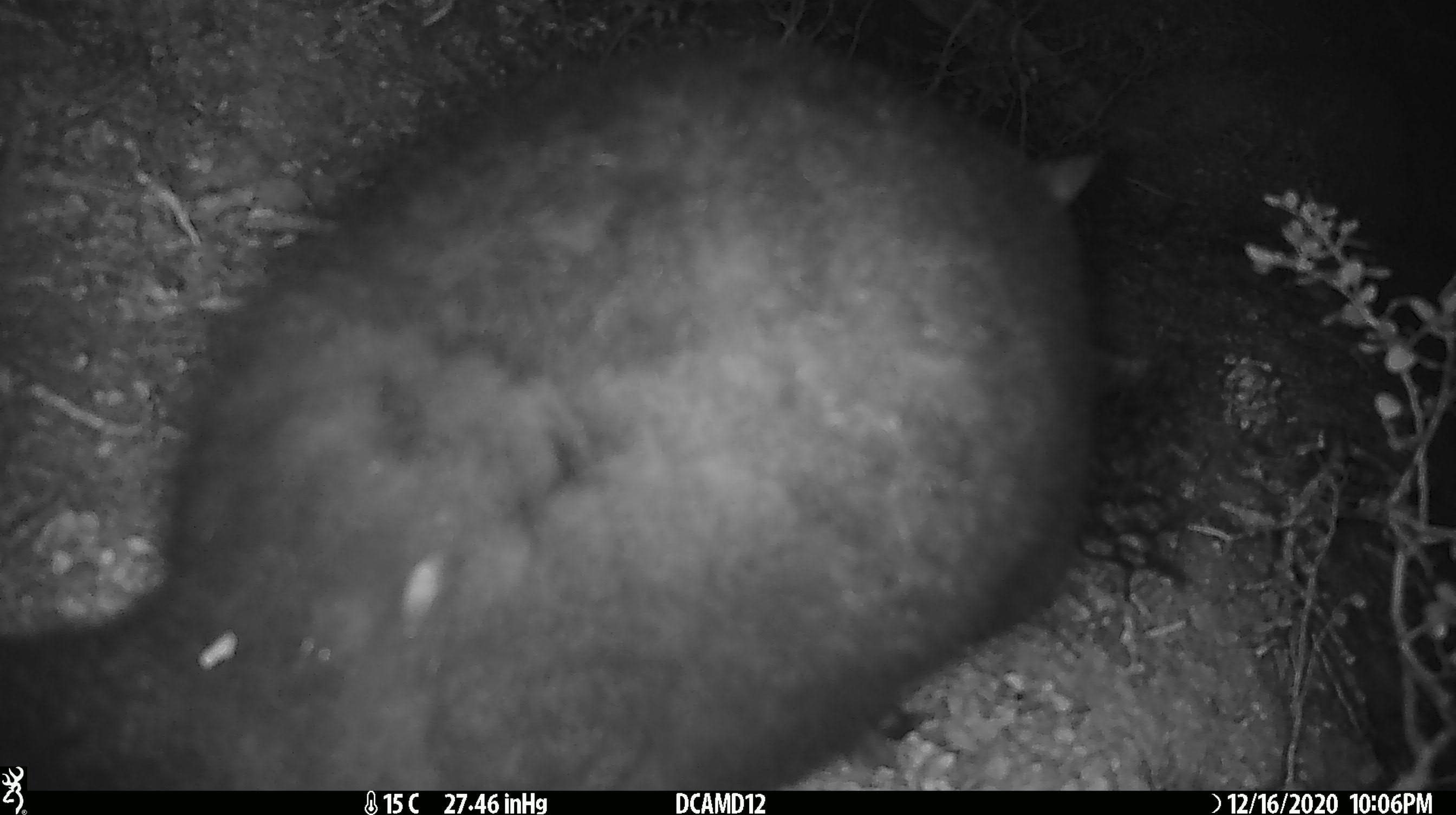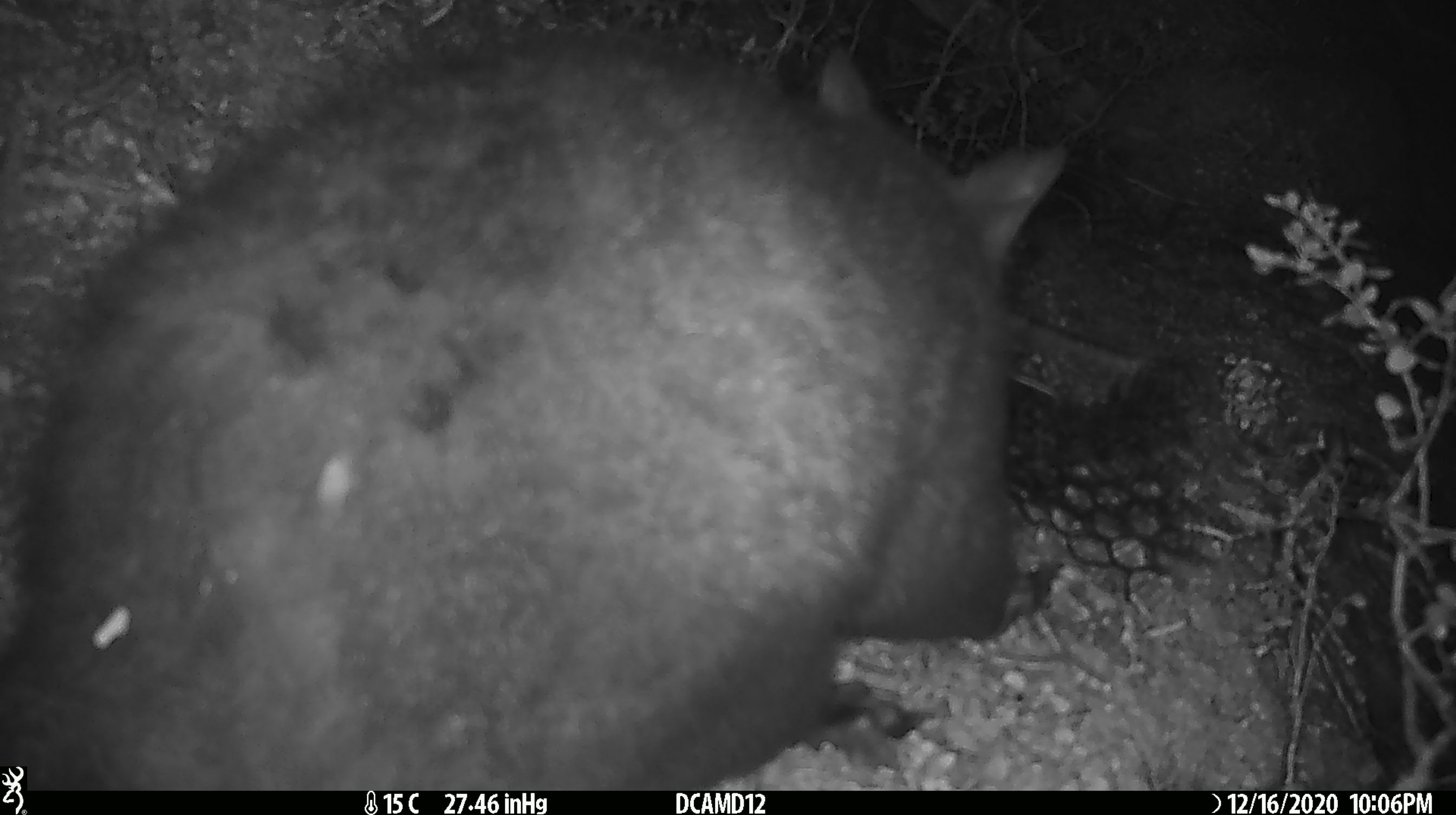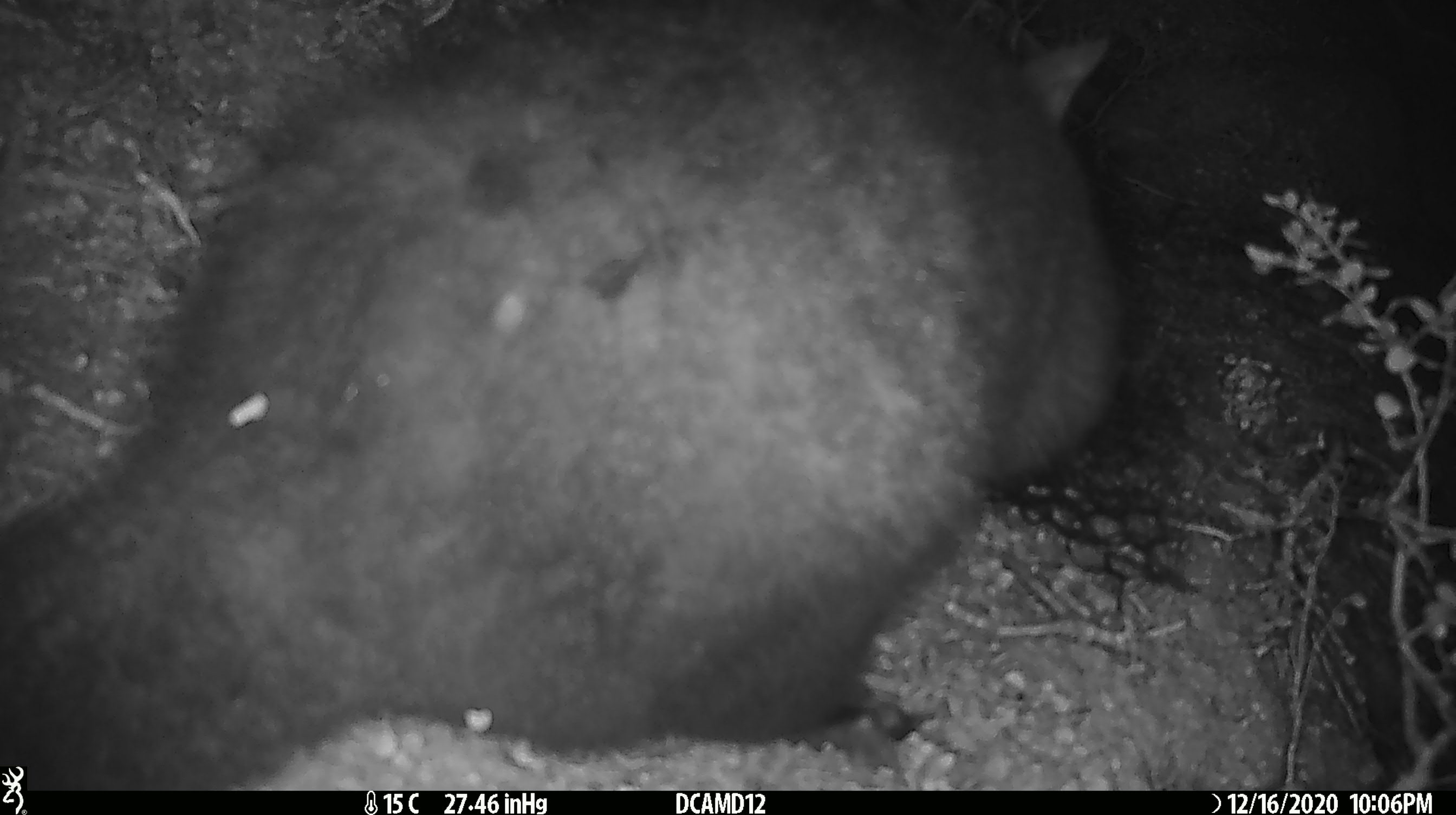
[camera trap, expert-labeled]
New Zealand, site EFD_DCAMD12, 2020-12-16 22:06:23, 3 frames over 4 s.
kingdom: Animalia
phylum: Chordata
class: Mammalia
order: Diprotodontia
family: Phalangeridae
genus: Trichosurus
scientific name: Trichosurus vulpecula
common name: common brushtail possum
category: possum